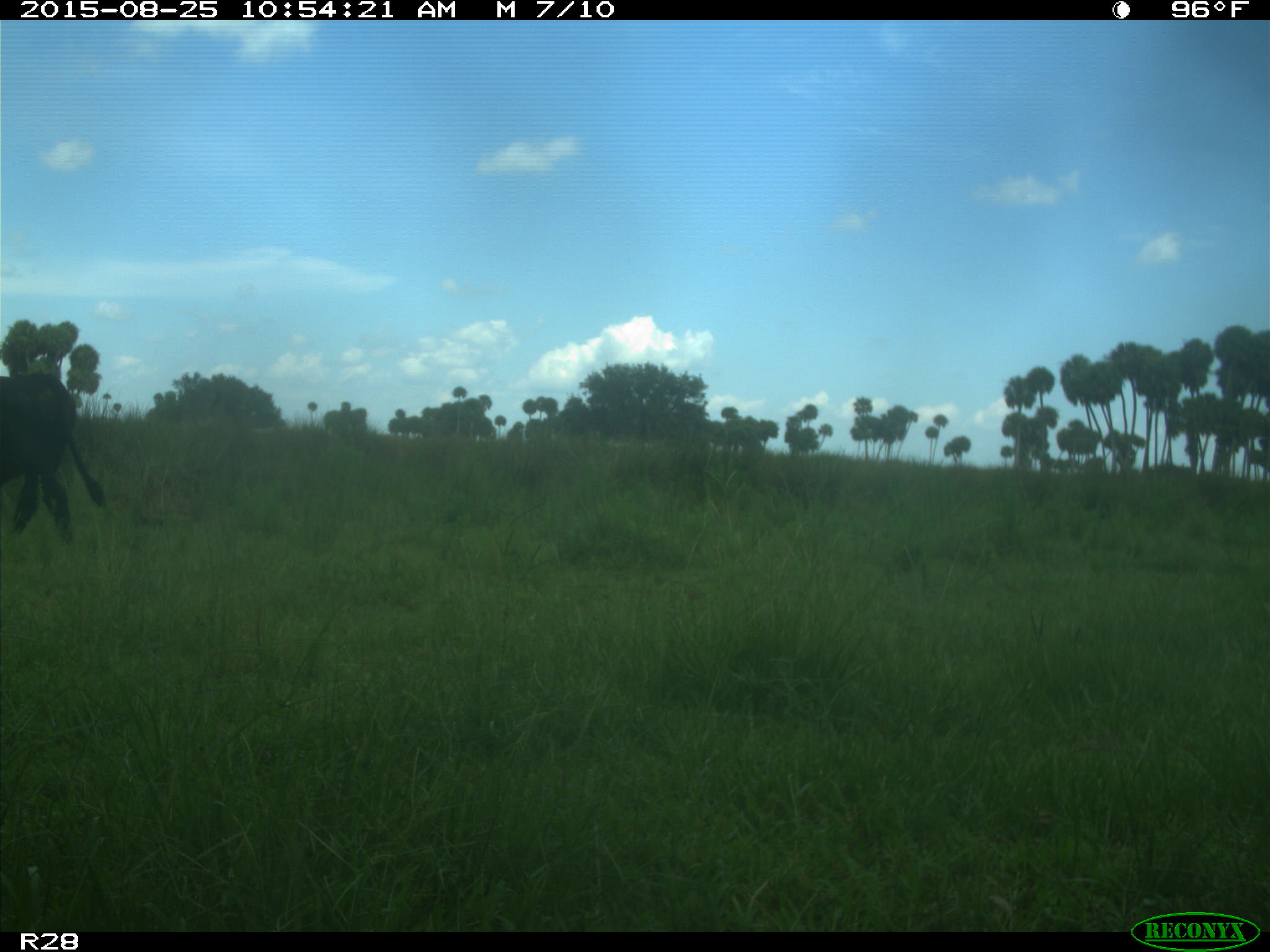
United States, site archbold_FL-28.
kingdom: Animalia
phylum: Chordata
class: Mammalia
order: Artiodactyla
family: Bovidae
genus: Bos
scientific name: Bos taurus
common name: domestic cow